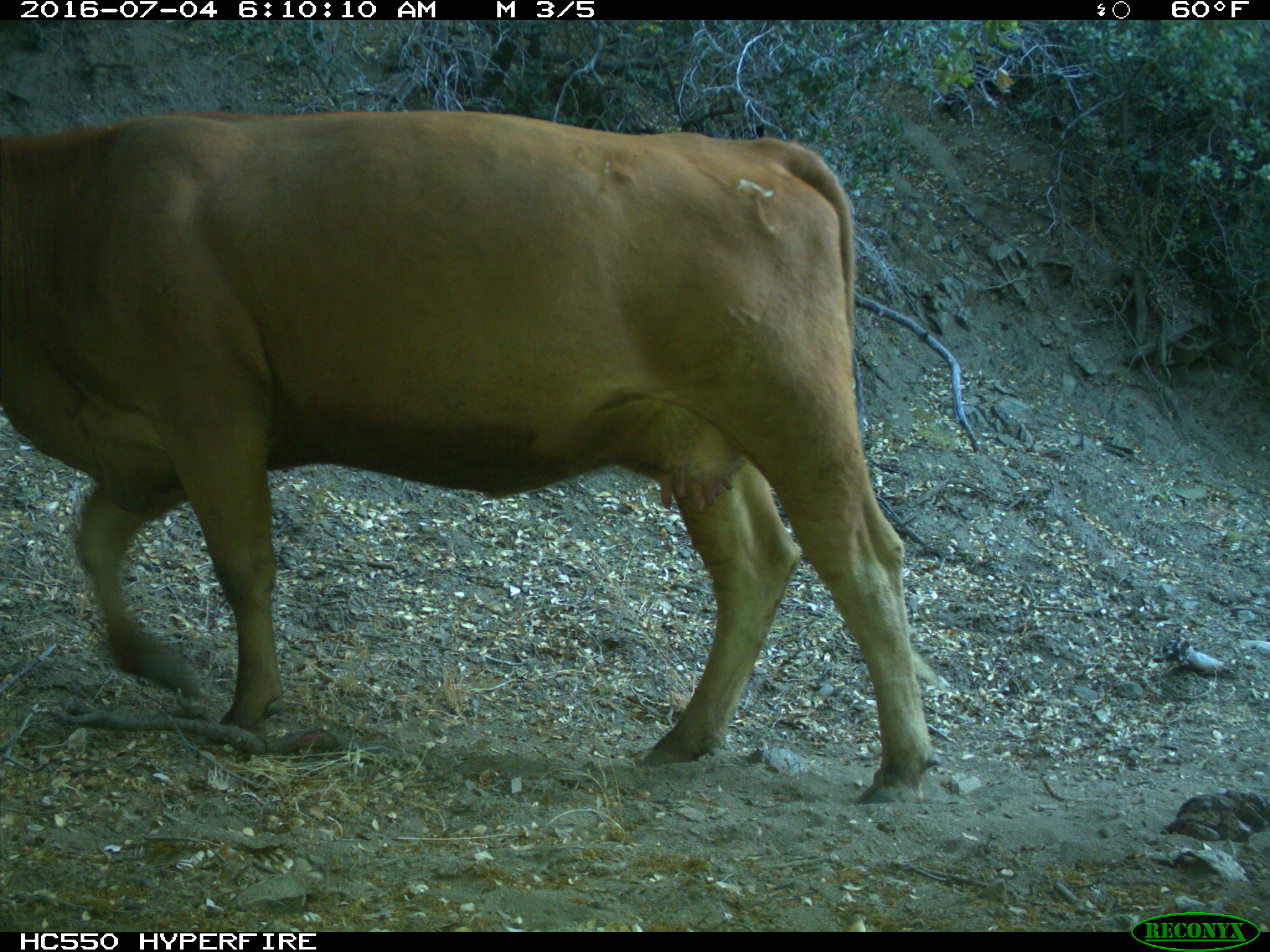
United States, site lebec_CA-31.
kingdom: Animalia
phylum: Chordata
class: Mammalia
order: Artiodactyla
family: Bovidae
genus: Bos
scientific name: Bos taurus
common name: domestic cow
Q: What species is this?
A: Bos taurus (domestic cow).